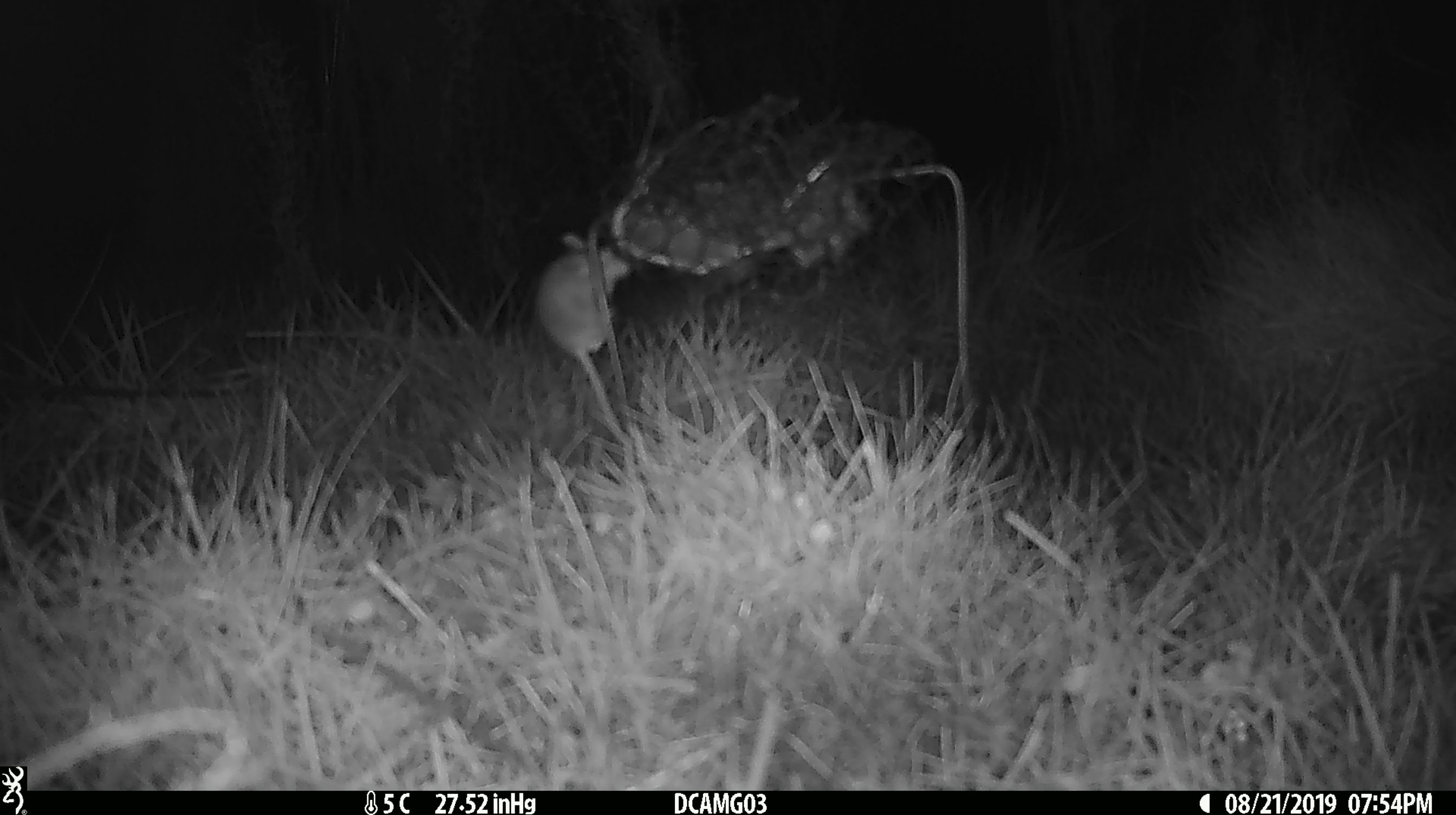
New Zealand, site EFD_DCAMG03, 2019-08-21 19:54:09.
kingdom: Animalia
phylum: Chordata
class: Mammalia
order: Rodentia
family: Muridae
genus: Mus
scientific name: Mus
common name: mouse